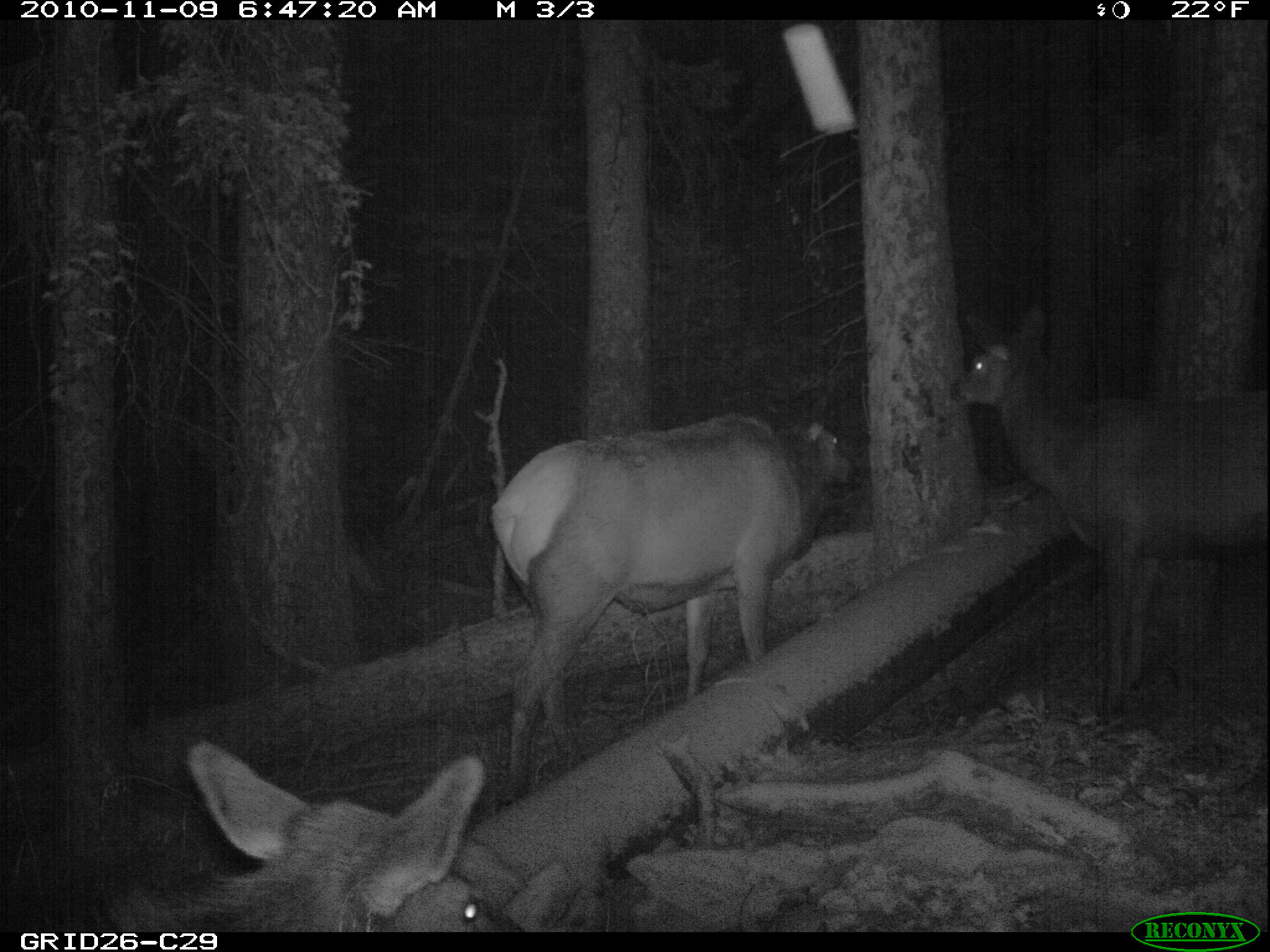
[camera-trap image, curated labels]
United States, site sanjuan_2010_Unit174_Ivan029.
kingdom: Animalia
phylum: Chordata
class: Mammalia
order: Artiodactyla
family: Cervidae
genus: Cervus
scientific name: Cervus elaphus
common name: red deer